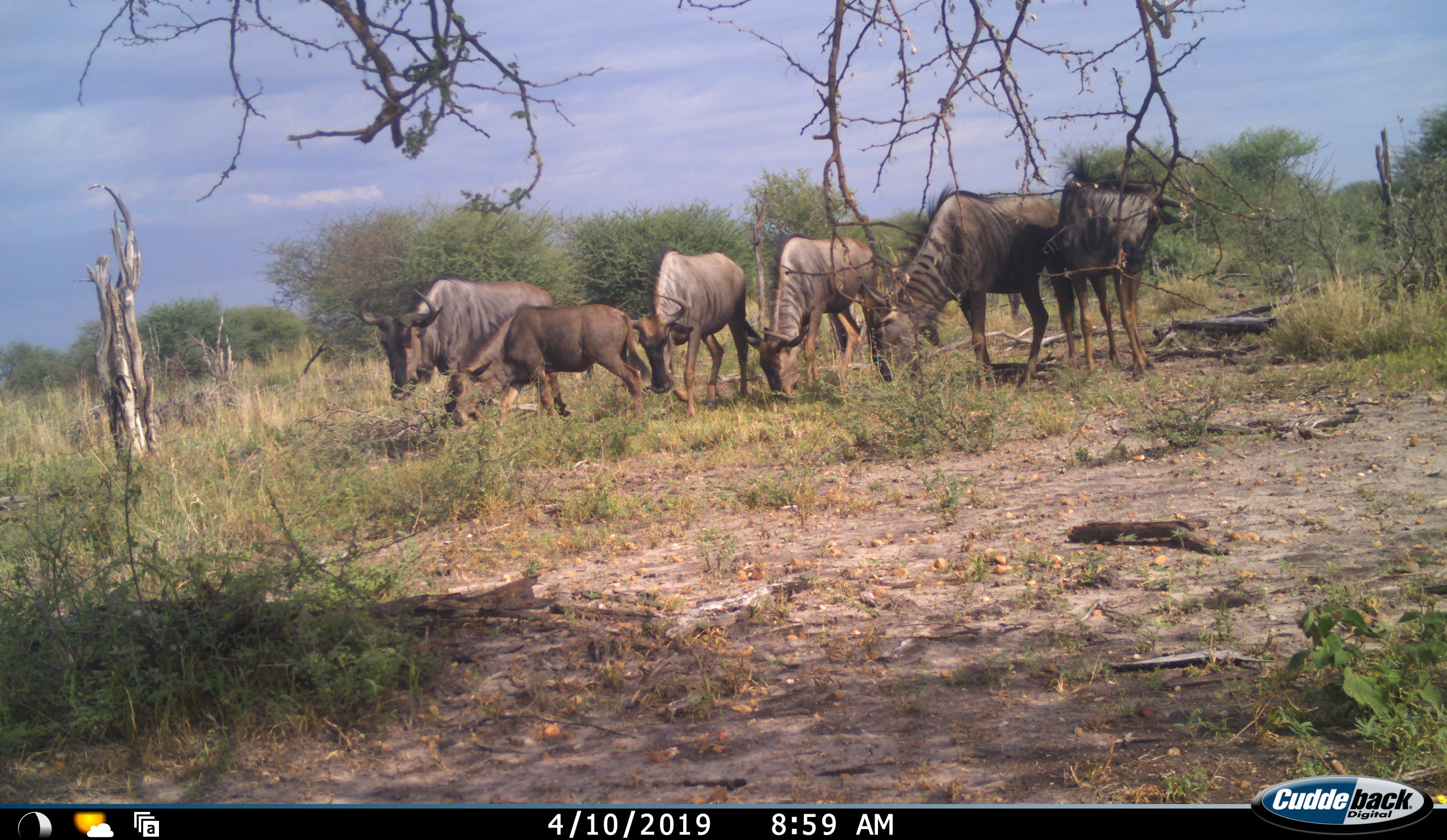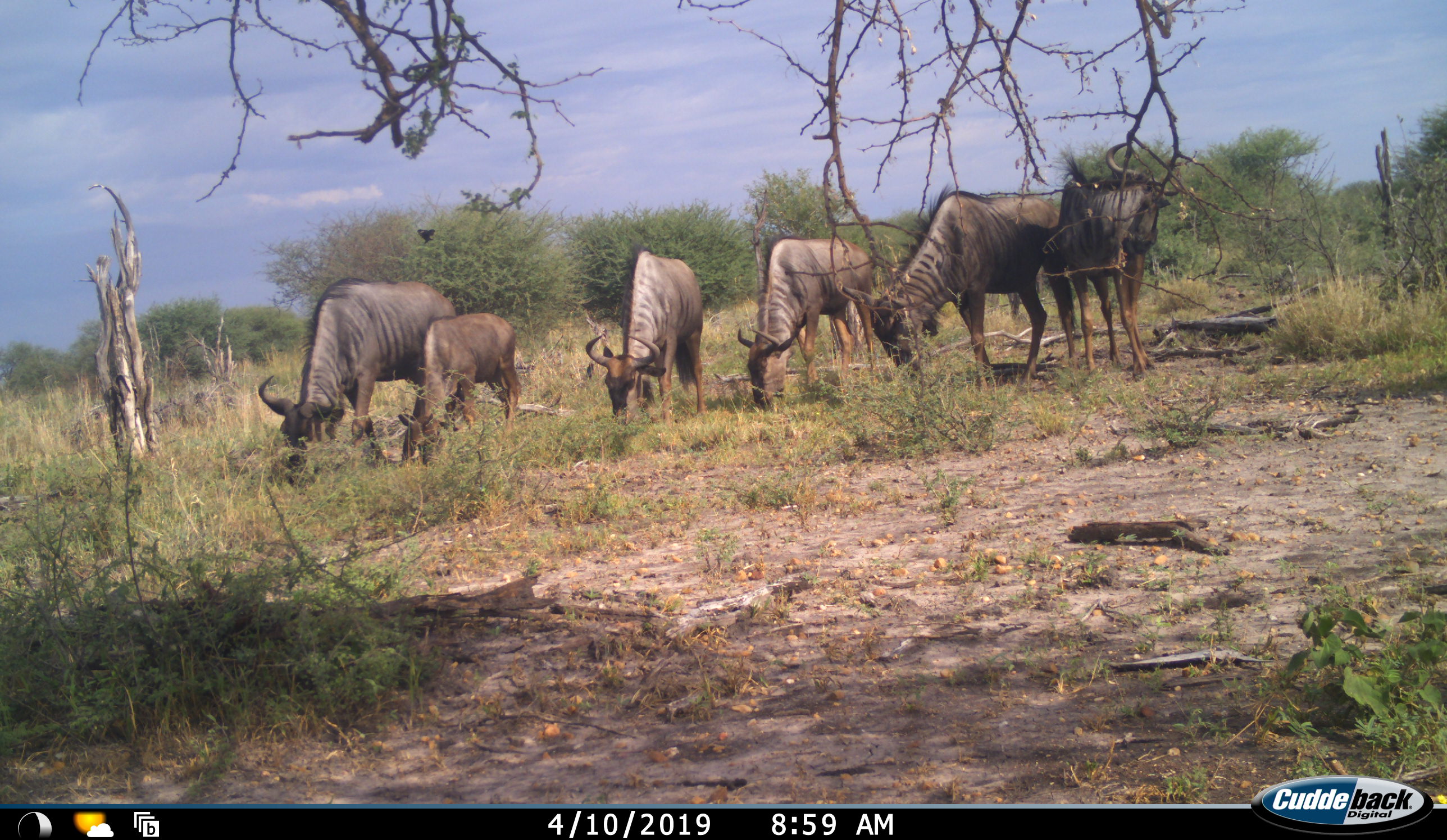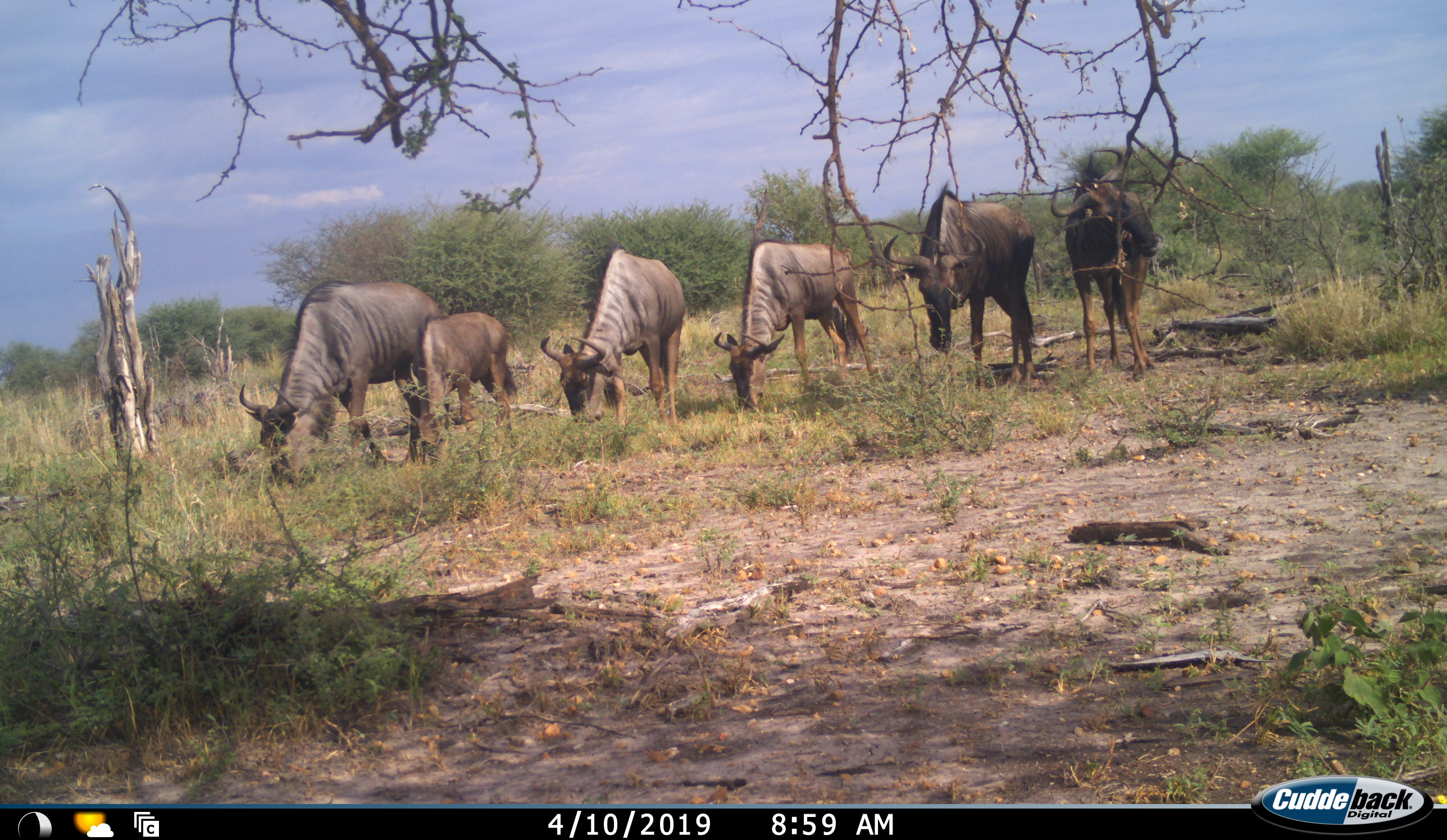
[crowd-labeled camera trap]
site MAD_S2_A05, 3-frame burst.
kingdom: Animalia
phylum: Chordata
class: Mammalia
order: Artiodactyla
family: Bovidae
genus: Connochaetes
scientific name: Connochaetes taurinus taurinus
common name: blue wildebeest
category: wildebeestblue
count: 6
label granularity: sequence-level